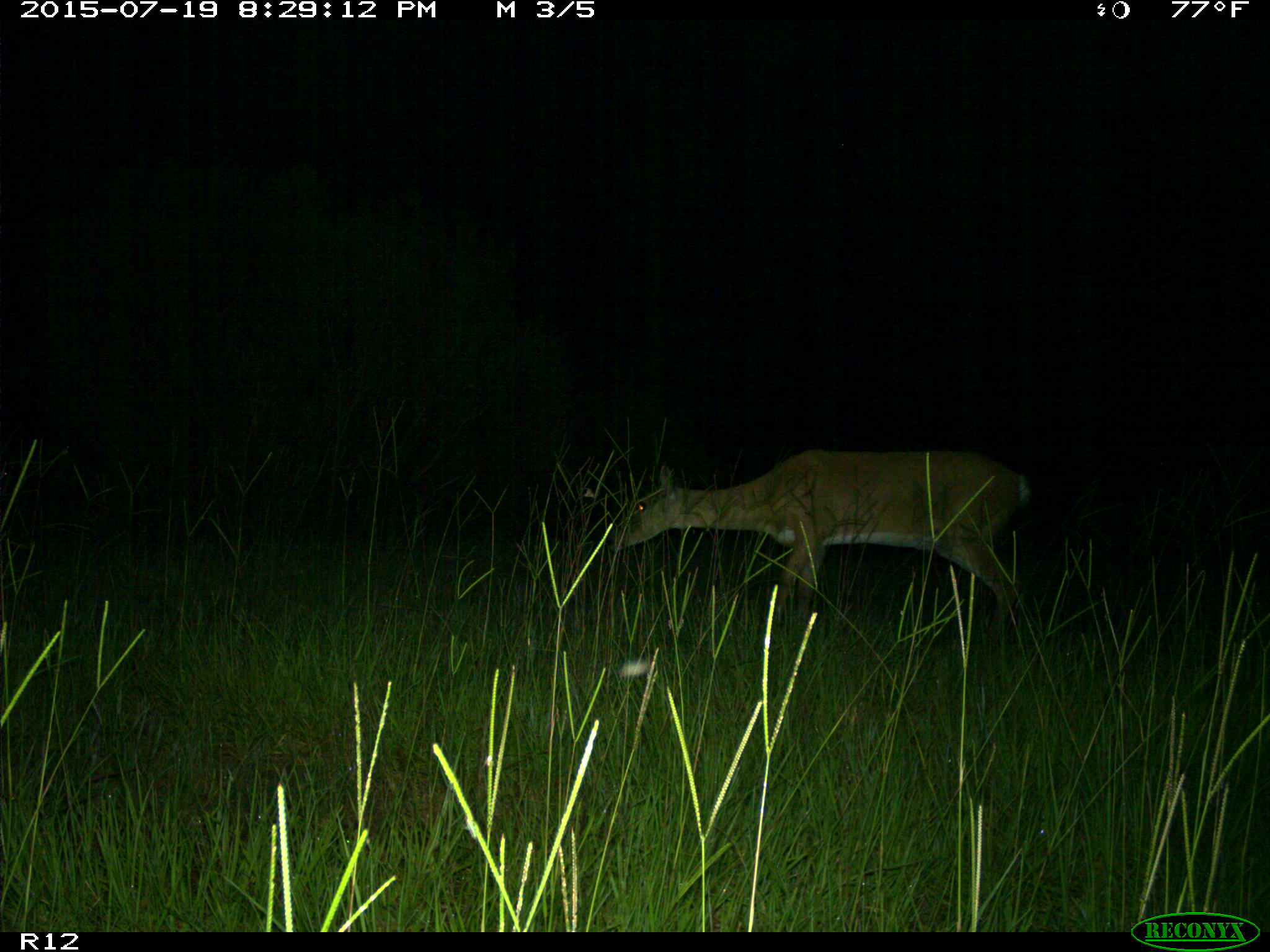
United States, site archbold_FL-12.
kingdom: Animalia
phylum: Chordata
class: Mammalia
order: Artiodactyla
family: Cervidae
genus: Odocoileus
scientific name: Odocoileus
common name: deer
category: unidentified deer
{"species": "unidentified deer (deer) (Odocoileus)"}